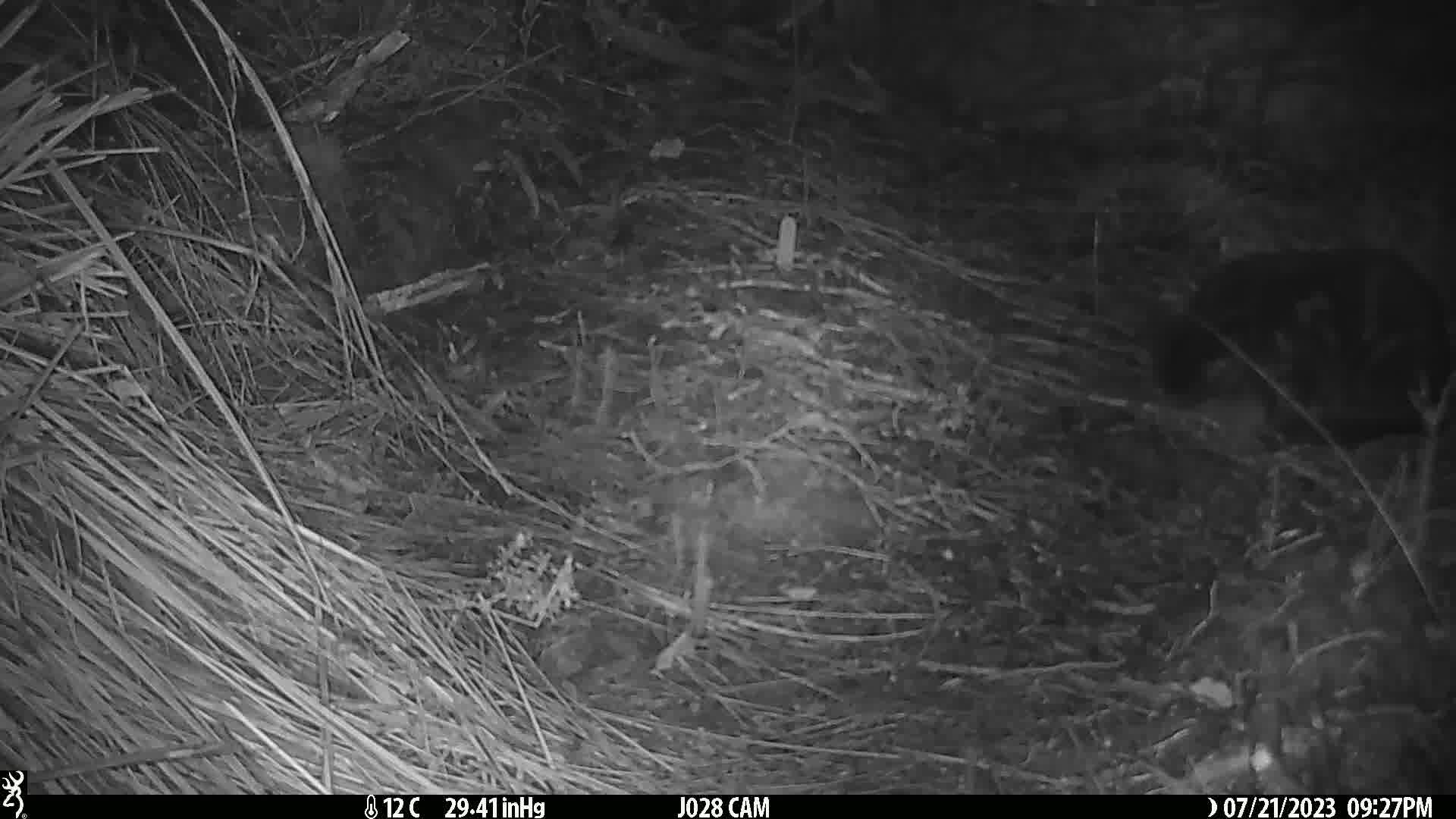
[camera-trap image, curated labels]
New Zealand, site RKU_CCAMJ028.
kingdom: Animalia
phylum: Chordata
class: Mammalia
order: Carnivora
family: Felidae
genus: Felis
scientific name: Felis catus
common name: domestic cat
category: cat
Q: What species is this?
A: Cat (domestic cat) (Felis catus).